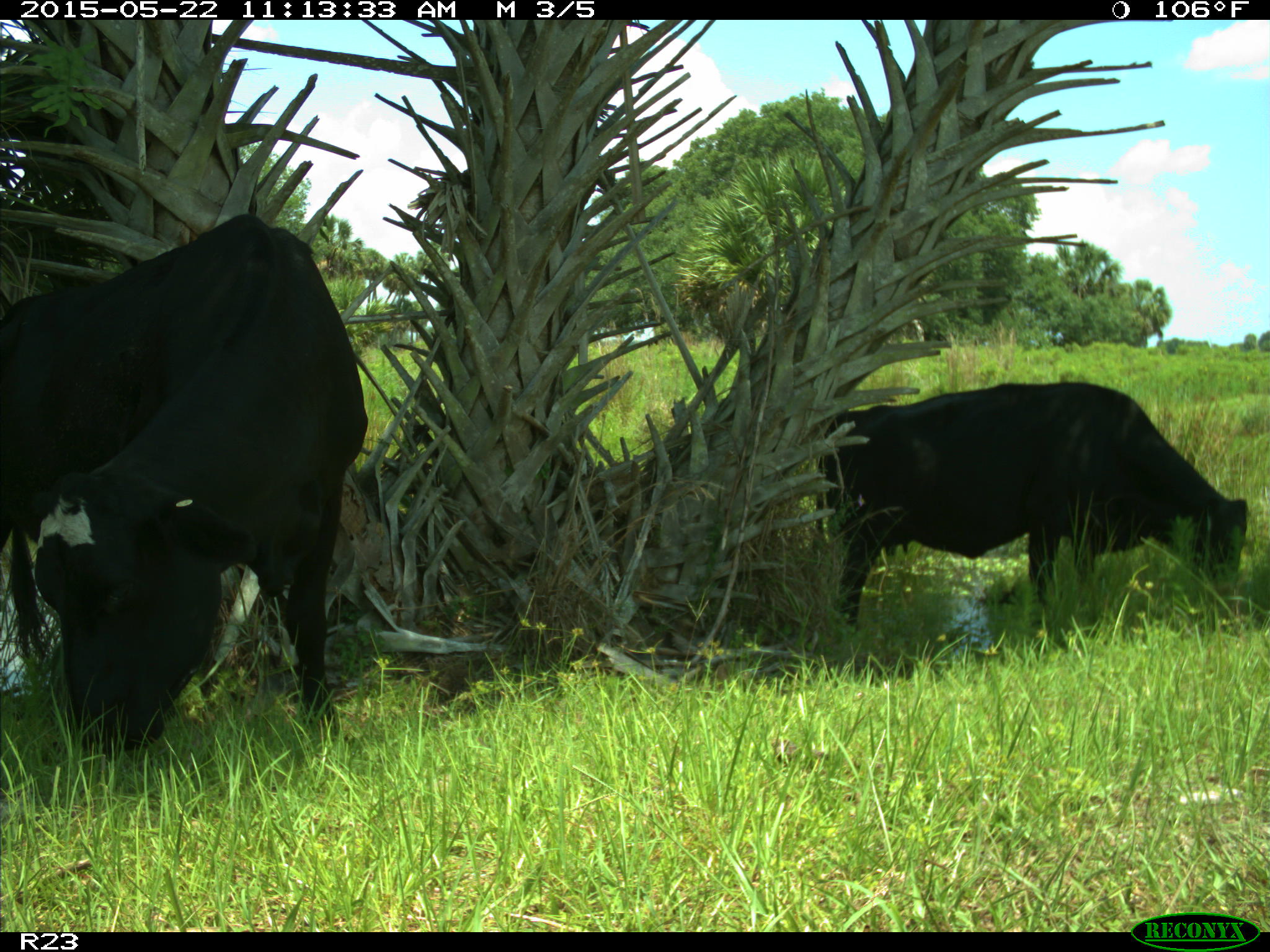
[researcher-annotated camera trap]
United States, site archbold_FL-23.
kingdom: Animalia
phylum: Chordata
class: Mammalia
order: Artiodactyla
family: Bovidae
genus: Bos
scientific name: Bos taurus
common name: domestic cow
Bos taurus (domestic cow).